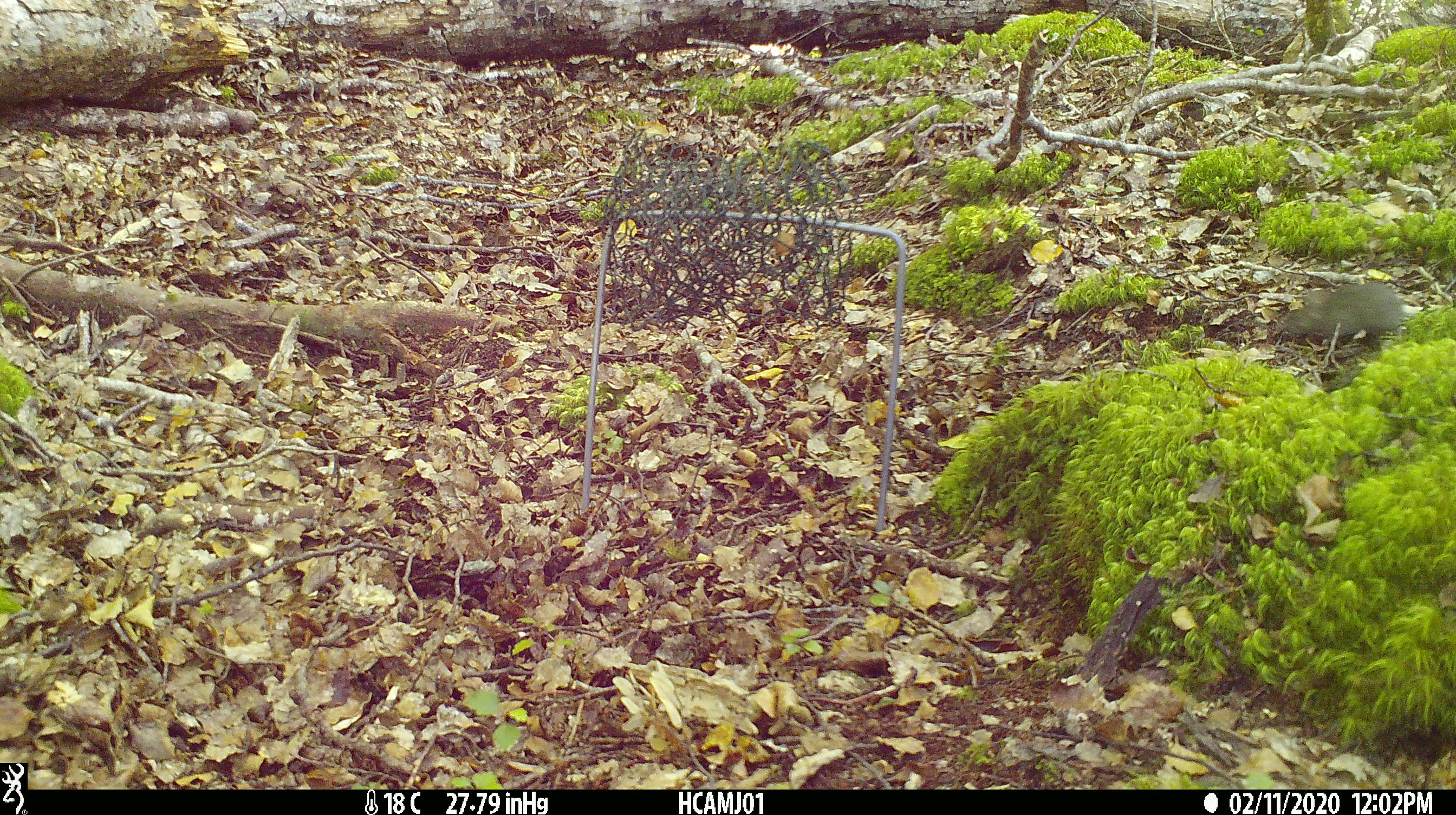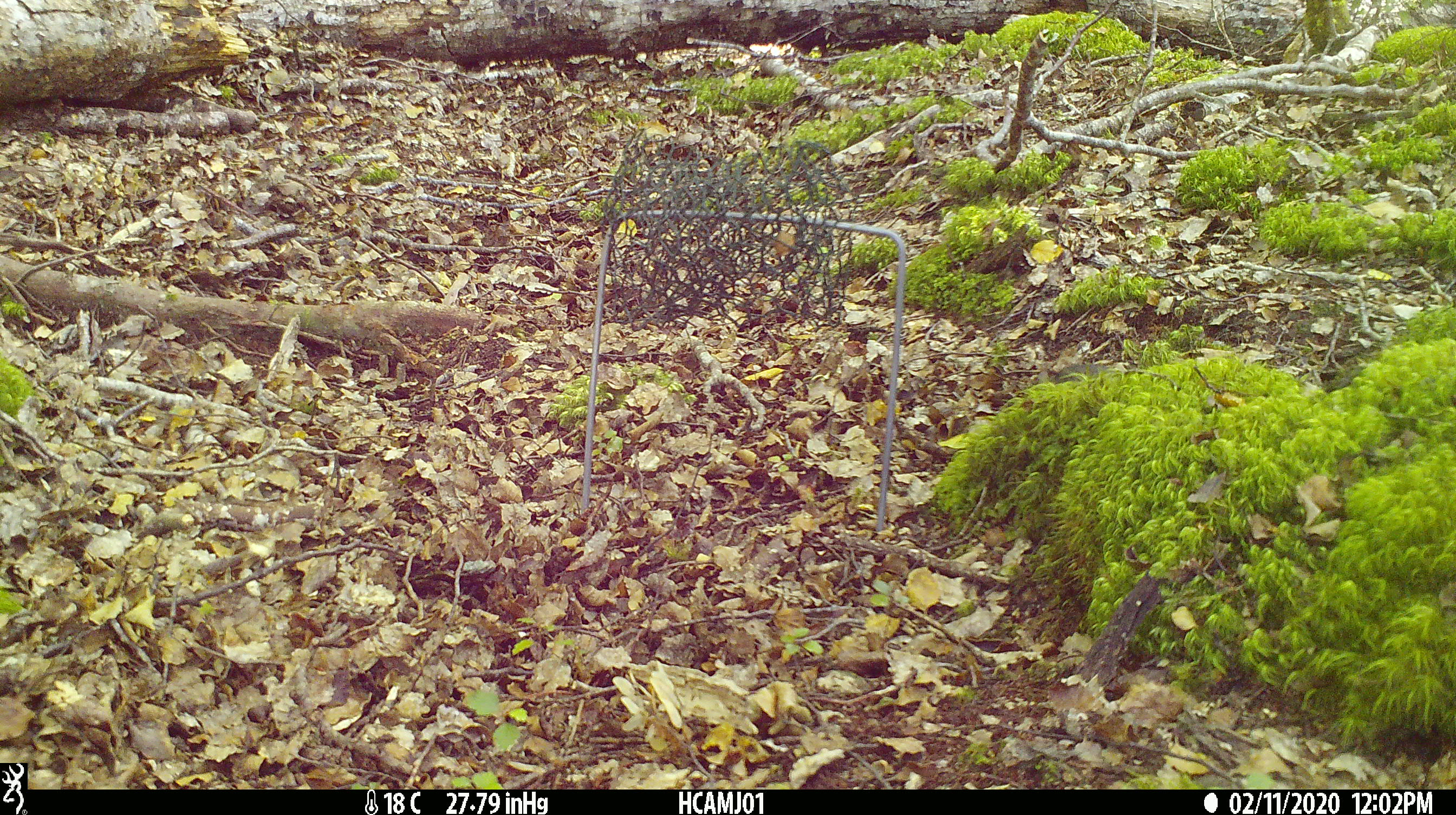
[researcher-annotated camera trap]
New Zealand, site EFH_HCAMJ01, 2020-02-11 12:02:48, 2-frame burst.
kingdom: Animalia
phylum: Chordata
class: Mammalia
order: Rodentia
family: Muridae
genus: Mus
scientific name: Mus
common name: mouse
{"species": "mouse (Mus)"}